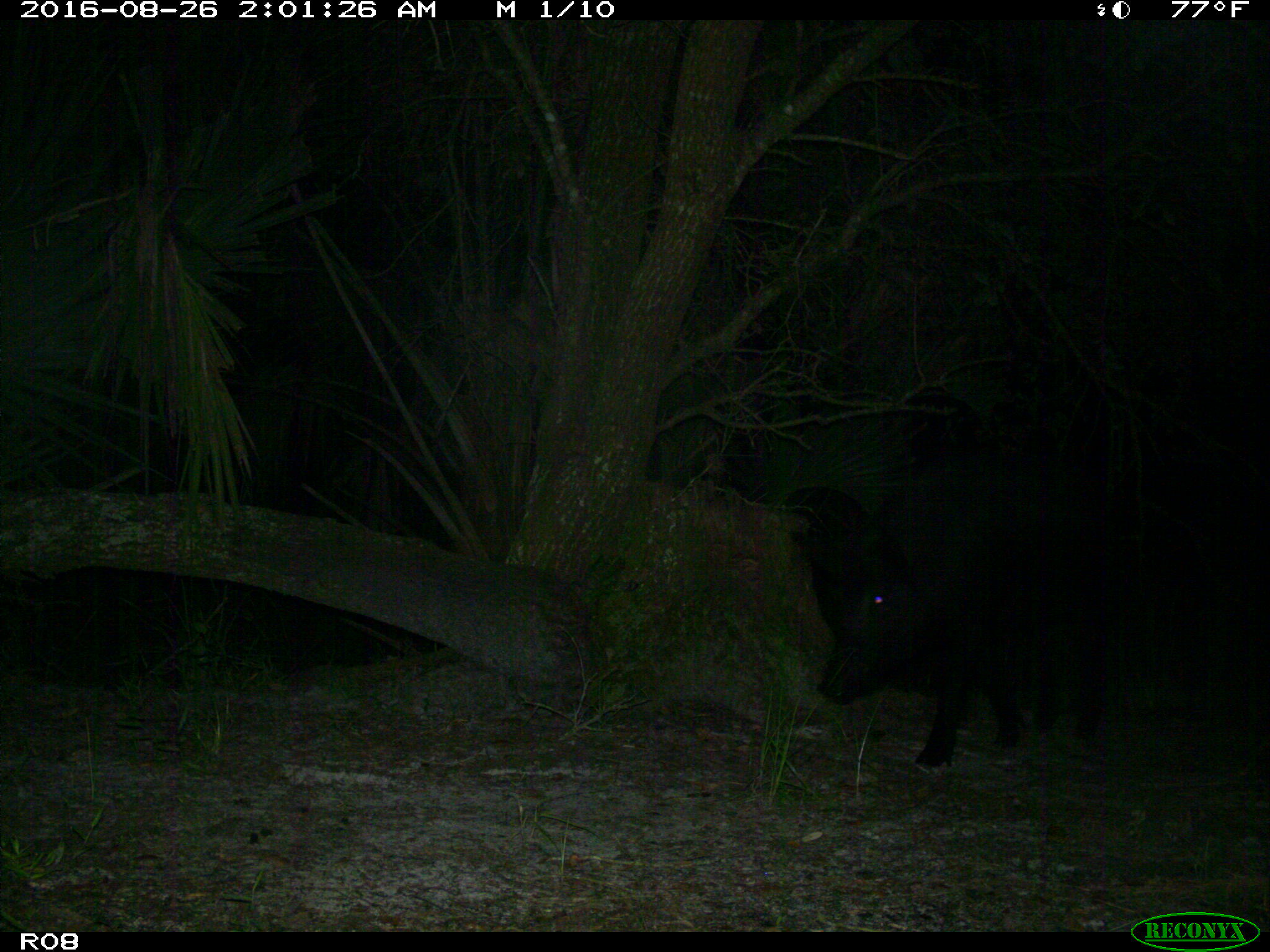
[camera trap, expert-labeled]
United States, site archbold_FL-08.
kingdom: Animalia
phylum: Chordata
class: Mammalia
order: Artiodactyla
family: Suidae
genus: Sus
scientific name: Sus scrofa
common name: wild boar